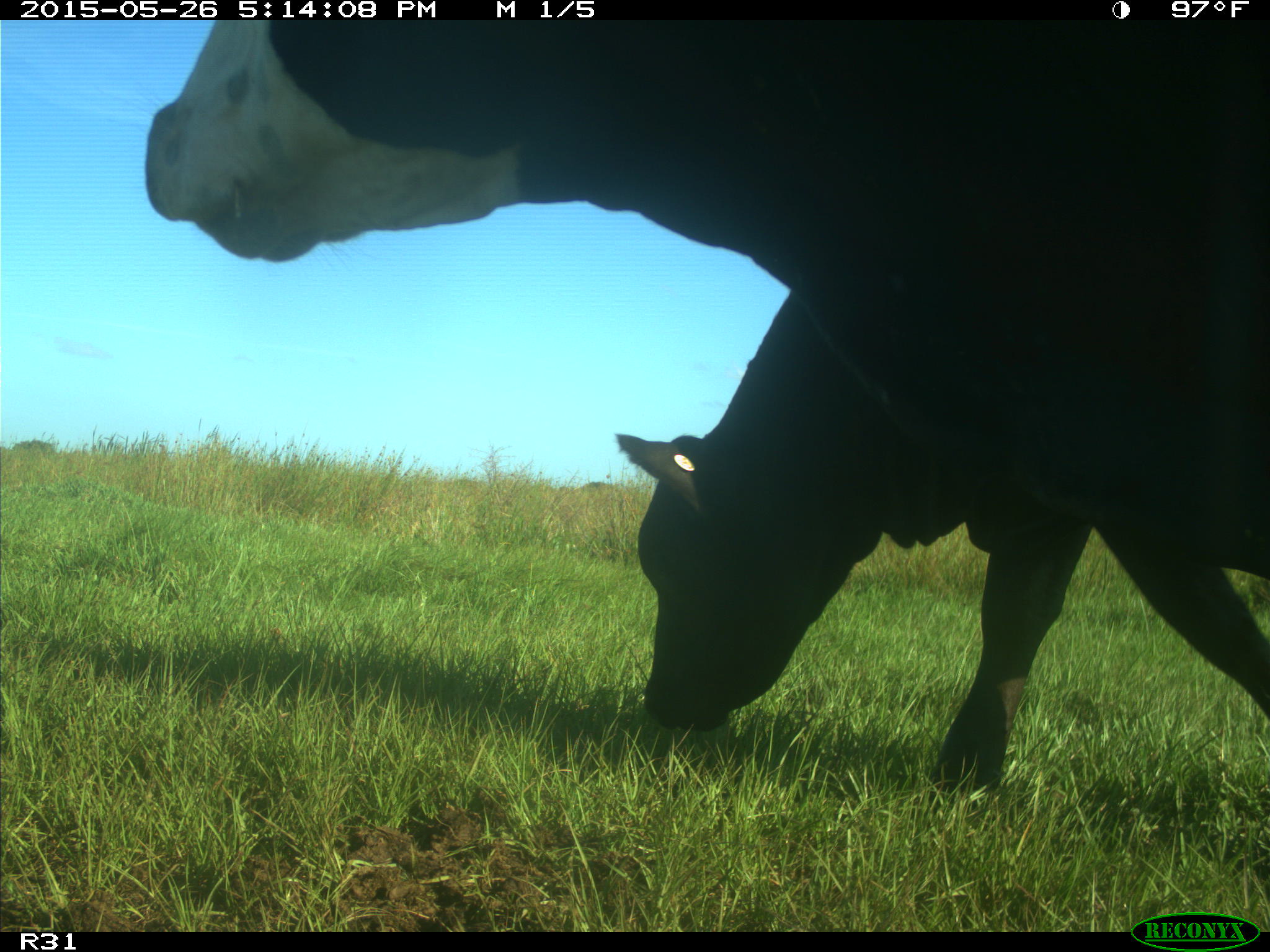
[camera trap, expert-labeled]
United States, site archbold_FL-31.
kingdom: Animalia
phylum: Chordata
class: Mammalia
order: Artiodactyla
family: Bovidae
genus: Bos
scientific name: Bos taurus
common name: domestic cow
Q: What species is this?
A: Bos taurus (domestic cow).